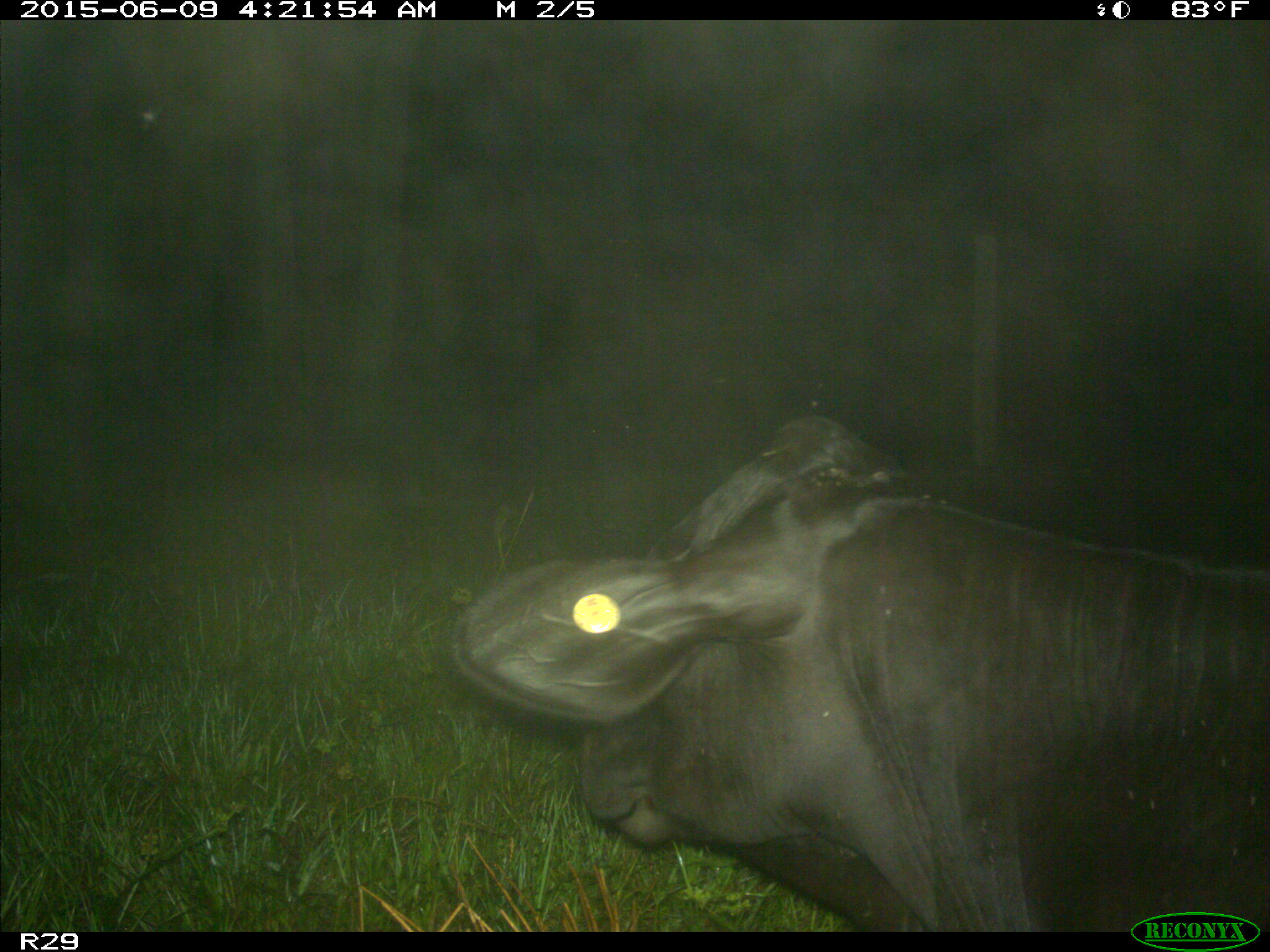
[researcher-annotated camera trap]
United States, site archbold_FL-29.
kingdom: Animalia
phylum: Chordata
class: Mammalia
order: Artiodactyla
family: Bovidae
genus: Bos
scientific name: Bos taurus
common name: domestic cow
Bos taurus (domestic cow).